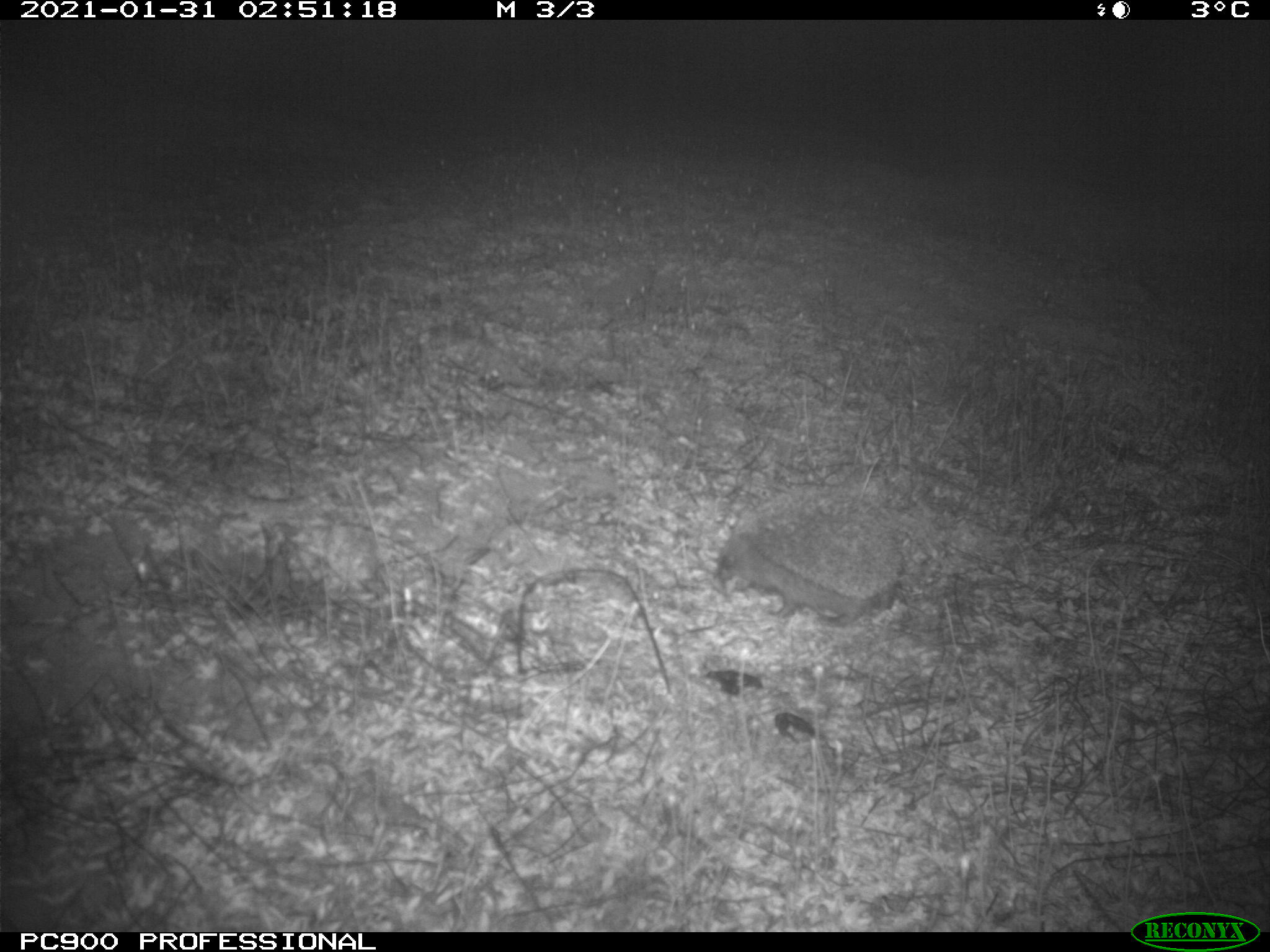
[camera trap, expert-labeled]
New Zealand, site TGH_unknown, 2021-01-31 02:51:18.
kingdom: Animalia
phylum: Chordata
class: Mammalia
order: Eulipotyphla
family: Erinaceidae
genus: Erinaceus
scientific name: Erinaceus europaeus europaeus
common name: european hedgehog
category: hedgehog